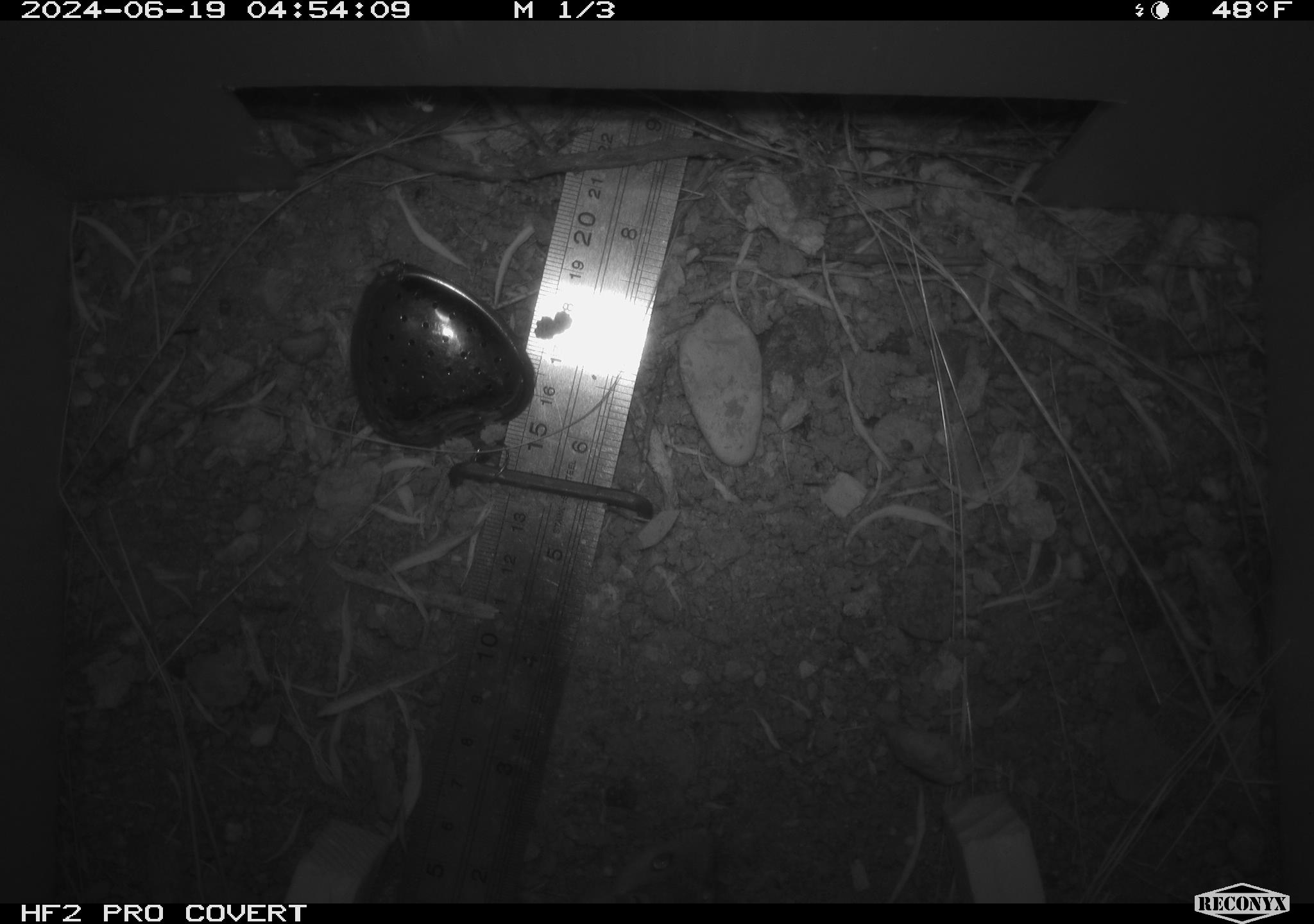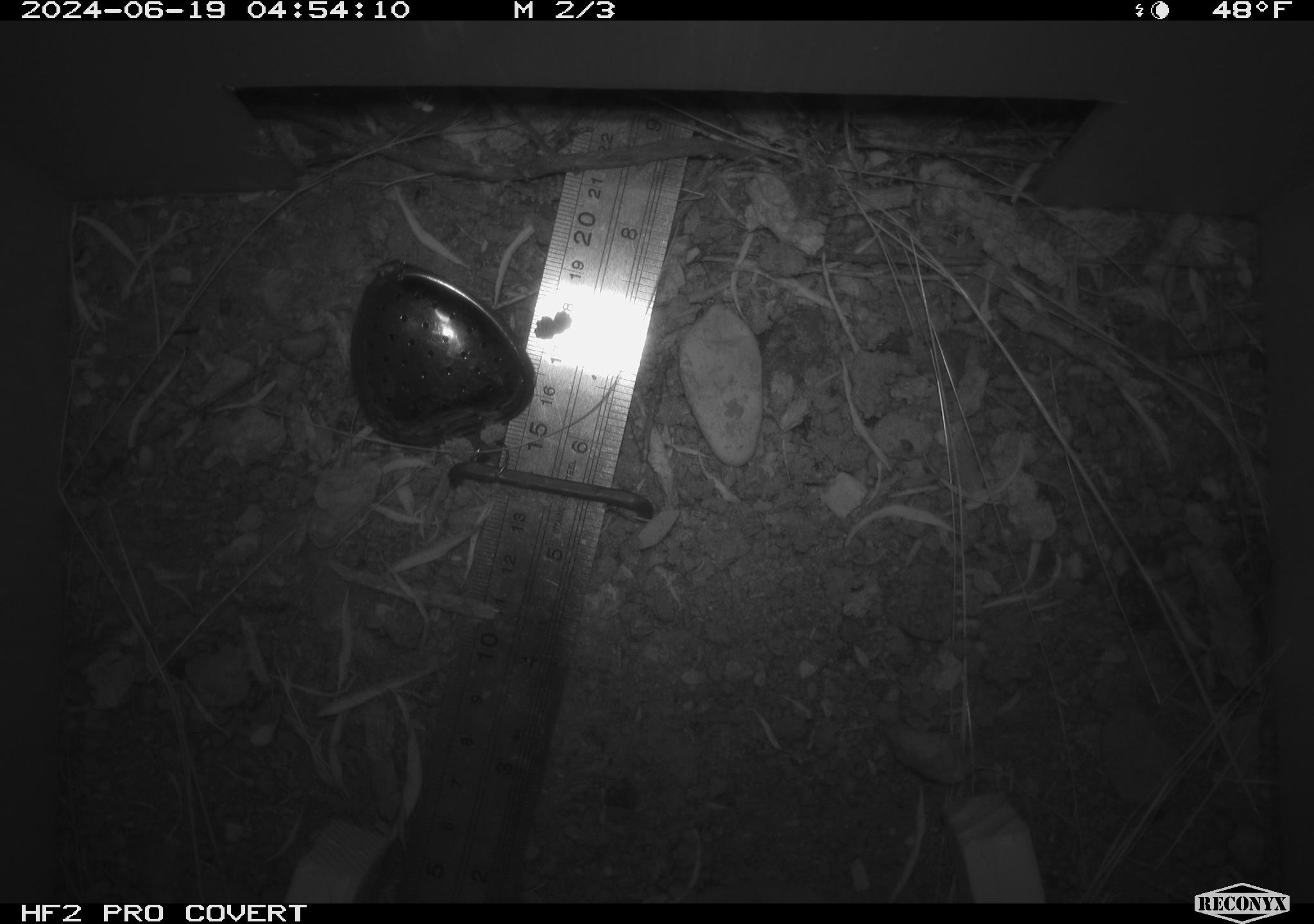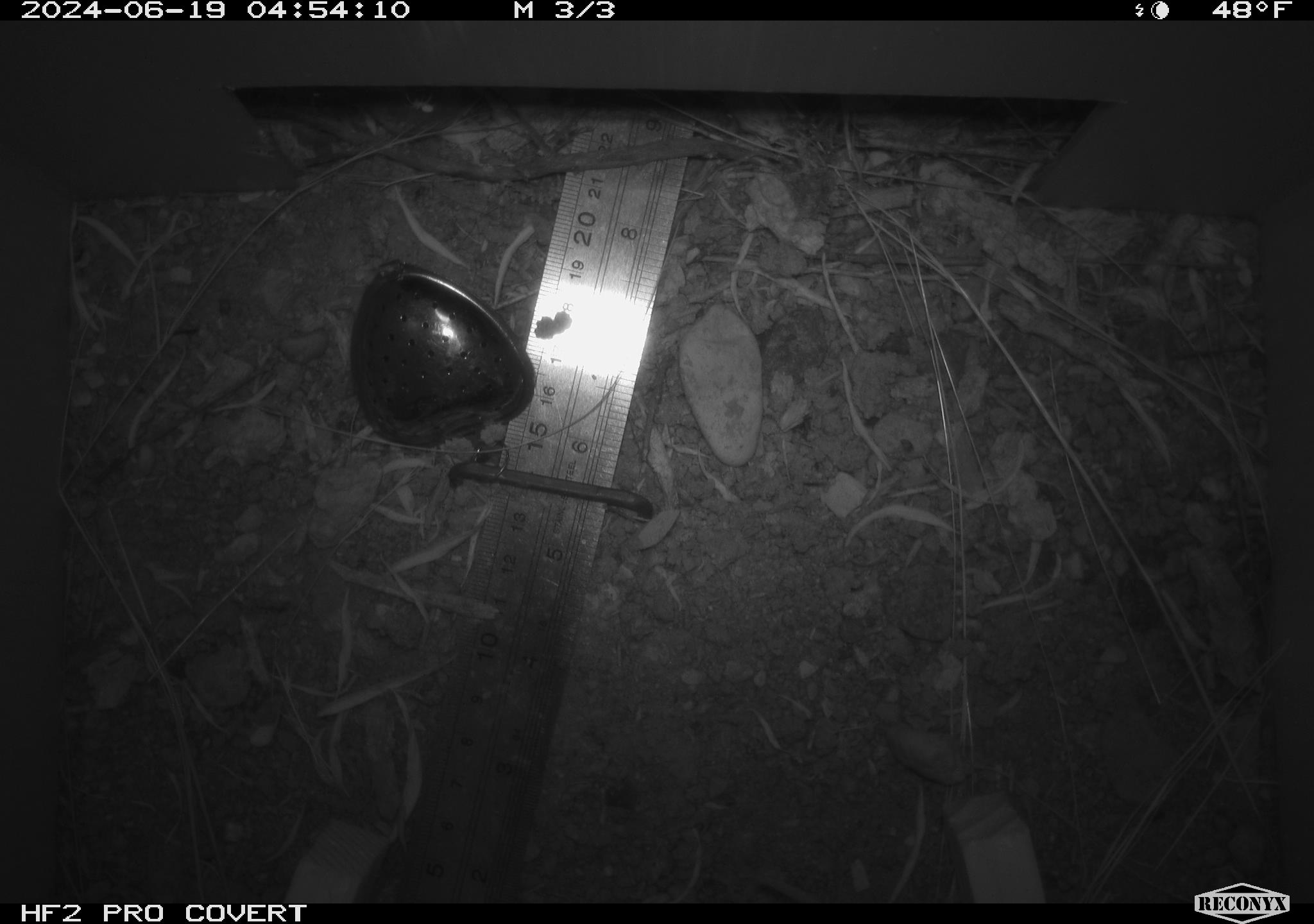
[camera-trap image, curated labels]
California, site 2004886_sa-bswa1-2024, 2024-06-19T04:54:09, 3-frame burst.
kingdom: Animalia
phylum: Chordata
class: Mammalia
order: Rodentia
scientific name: Rodentia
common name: mouse species